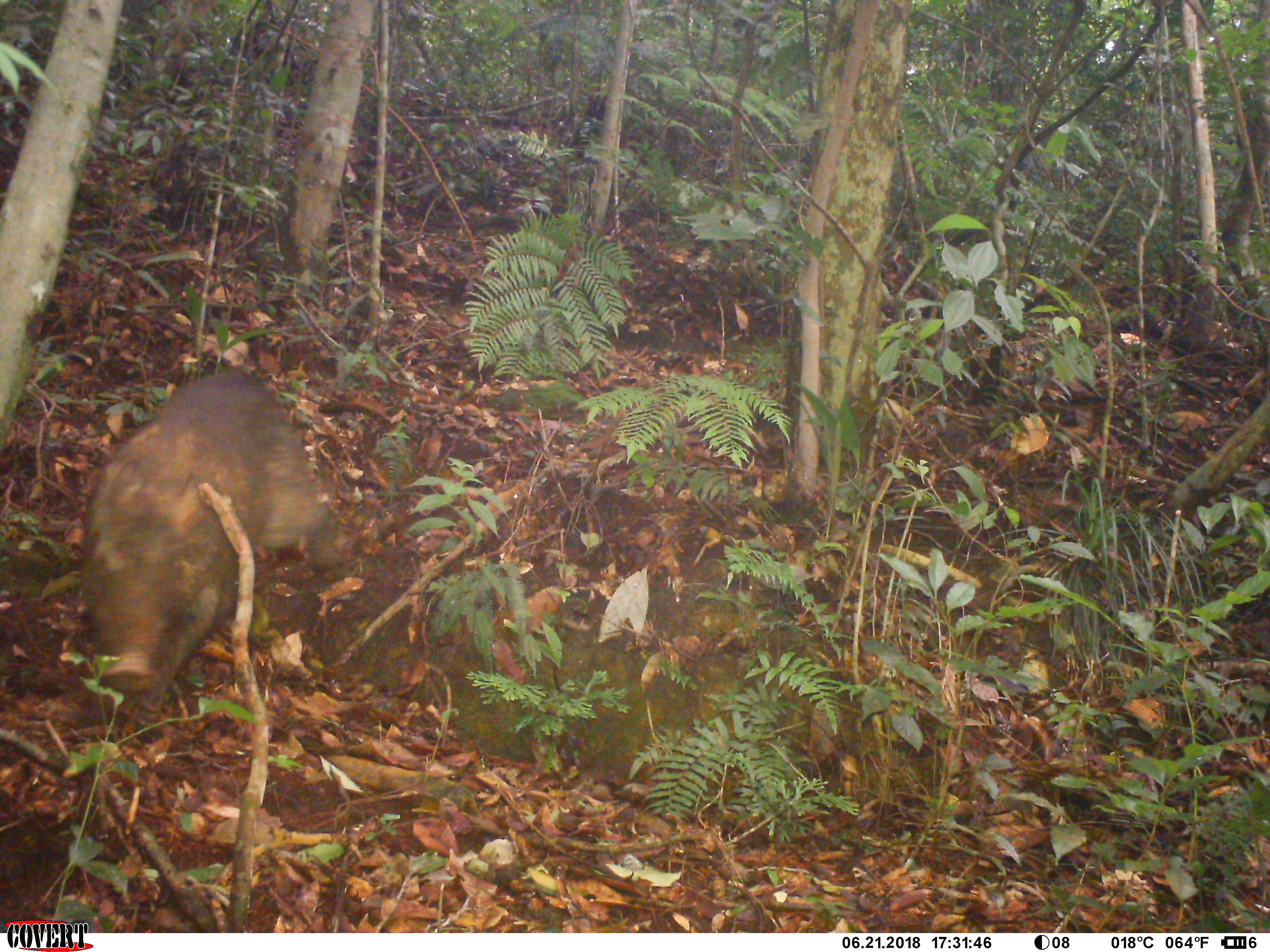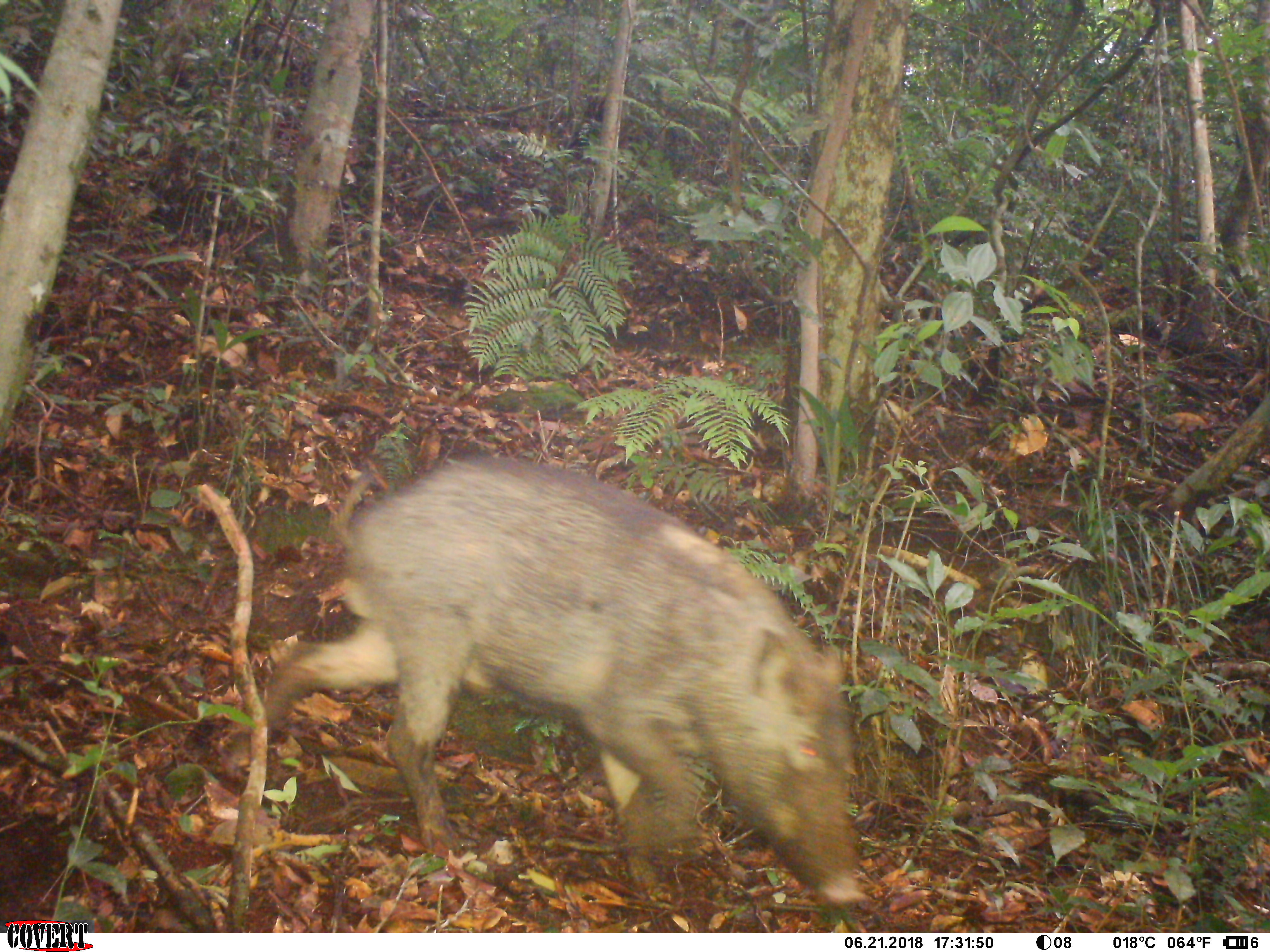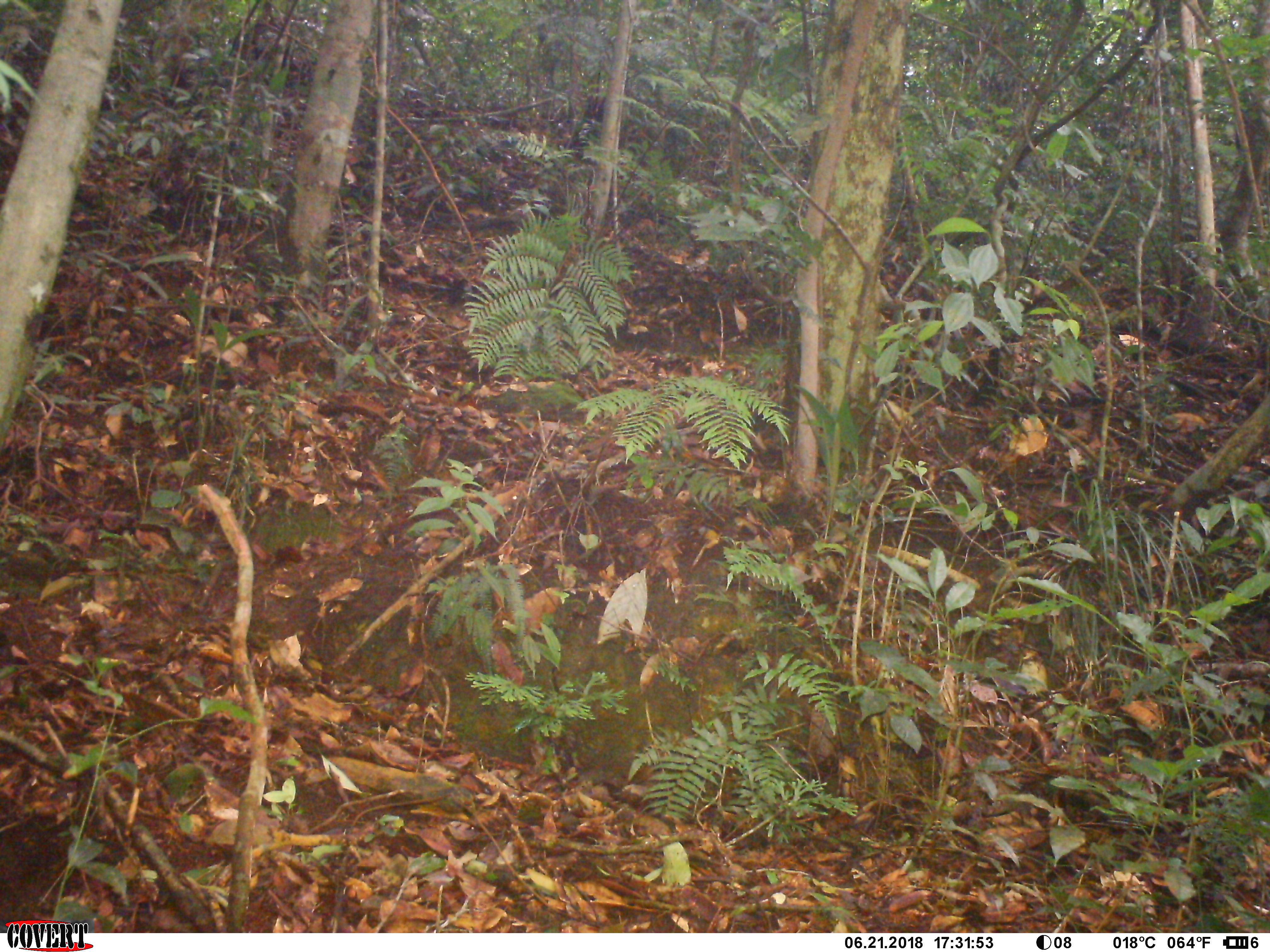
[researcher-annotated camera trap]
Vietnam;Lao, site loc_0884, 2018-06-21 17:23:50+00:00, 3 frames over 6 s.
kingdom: Animalia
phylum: Chordata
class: Mammalia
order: Artiodactyla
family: Suidae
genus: Sus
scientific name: Sus scrofa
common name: eurasian wild pig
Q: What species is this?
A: Eurasian wild pig (Sus scrofa).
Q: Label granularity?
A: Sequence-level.